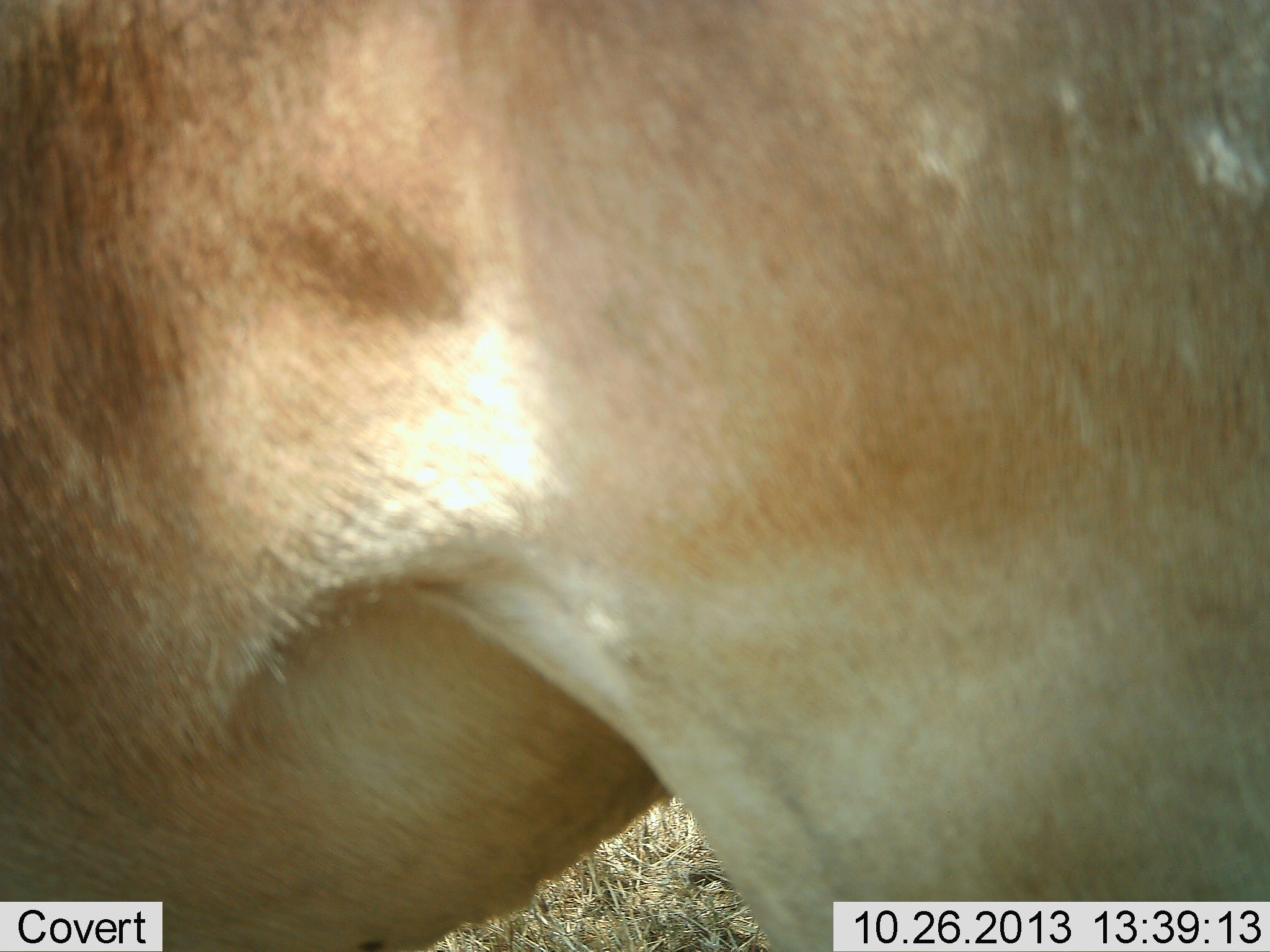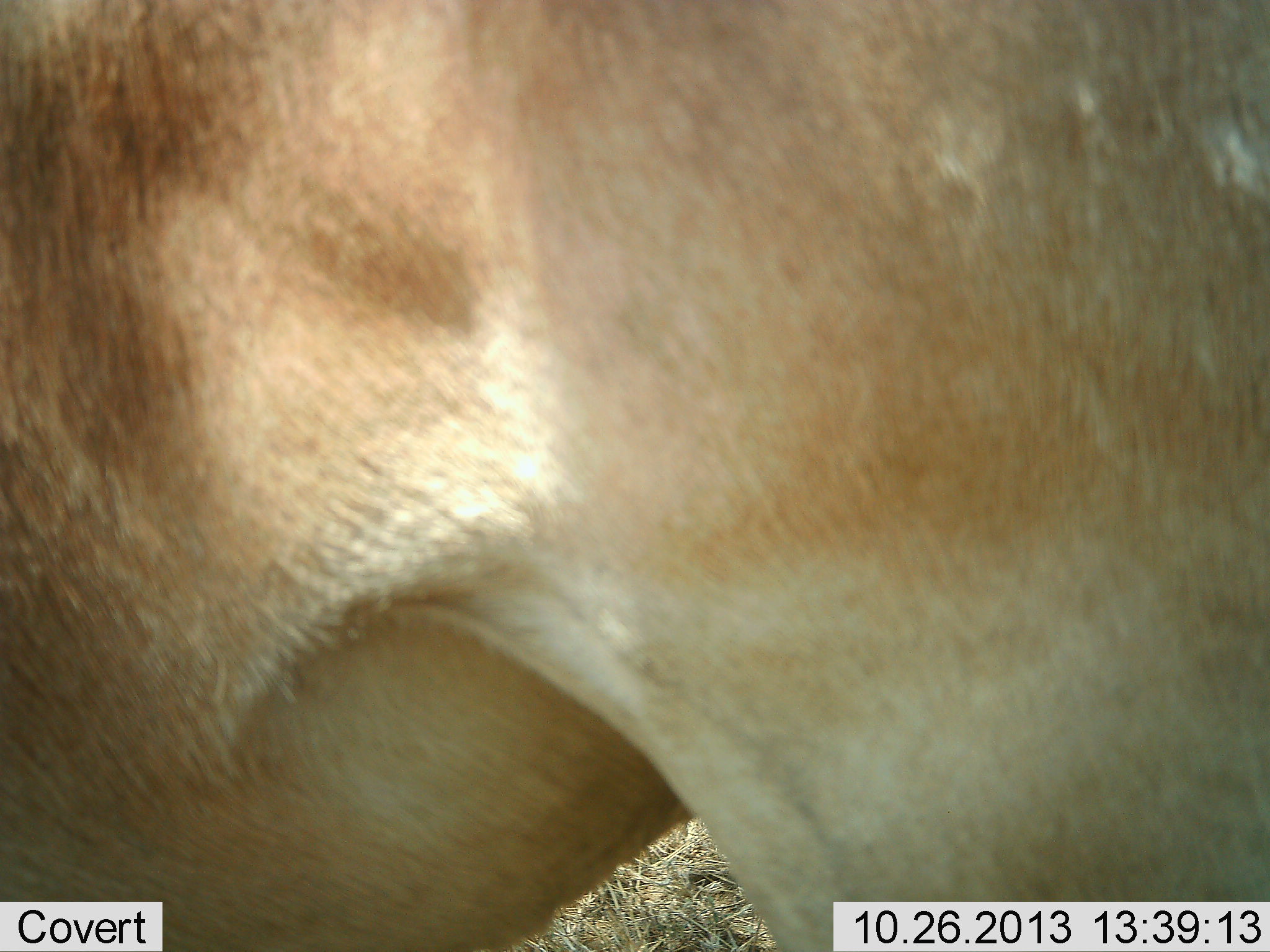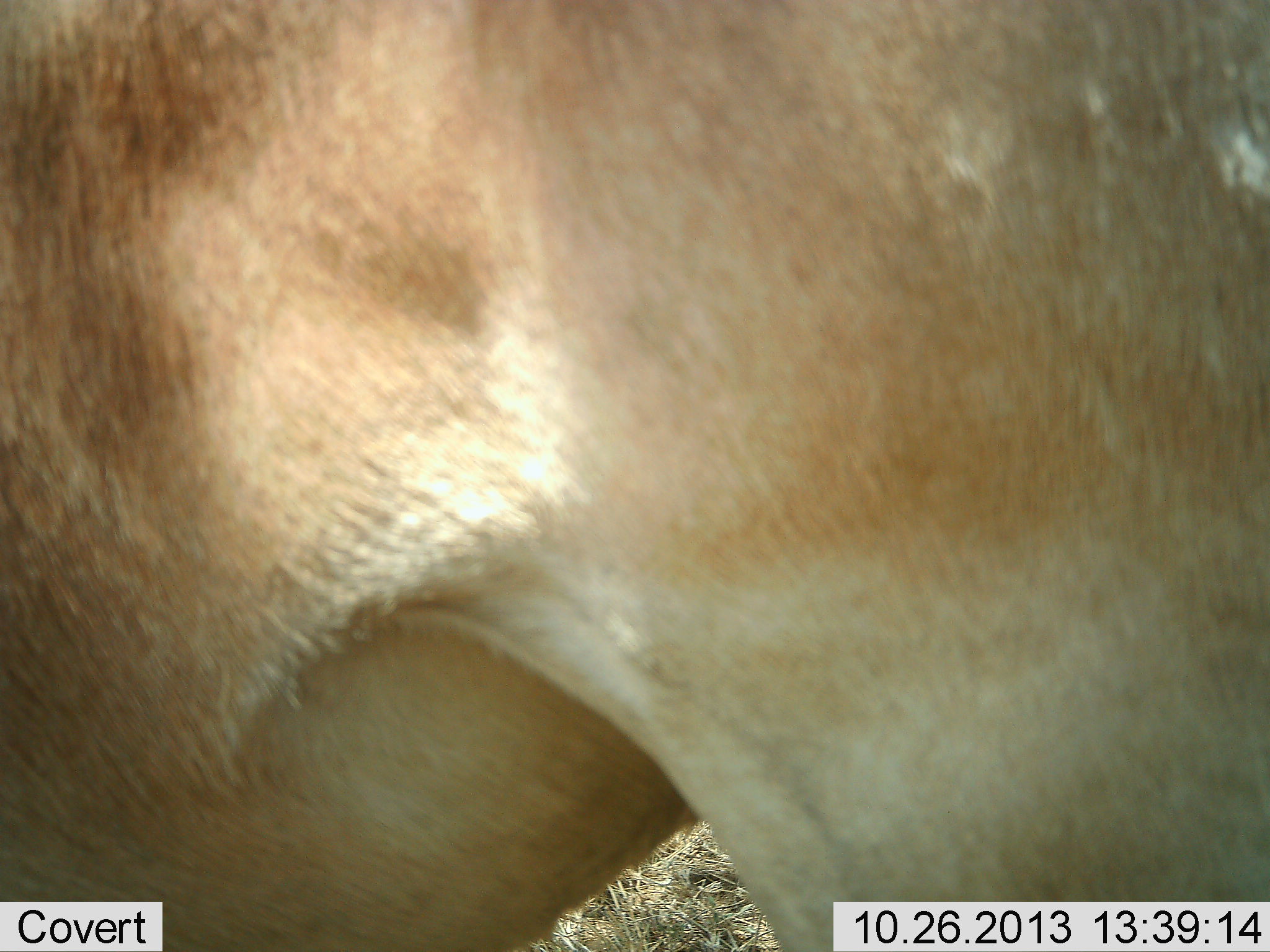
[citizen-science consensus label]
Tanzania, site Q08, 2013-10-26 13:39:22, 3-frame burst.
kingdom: Animalia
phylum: Chordata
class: Mammalia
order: Artiodactyla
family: Bovidae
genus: Alcelaphus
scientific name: Alcelaphus buselaphus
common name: hartebeest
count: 1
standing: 100%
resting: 0%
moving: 0%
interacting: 0%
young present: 0%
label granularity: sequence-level